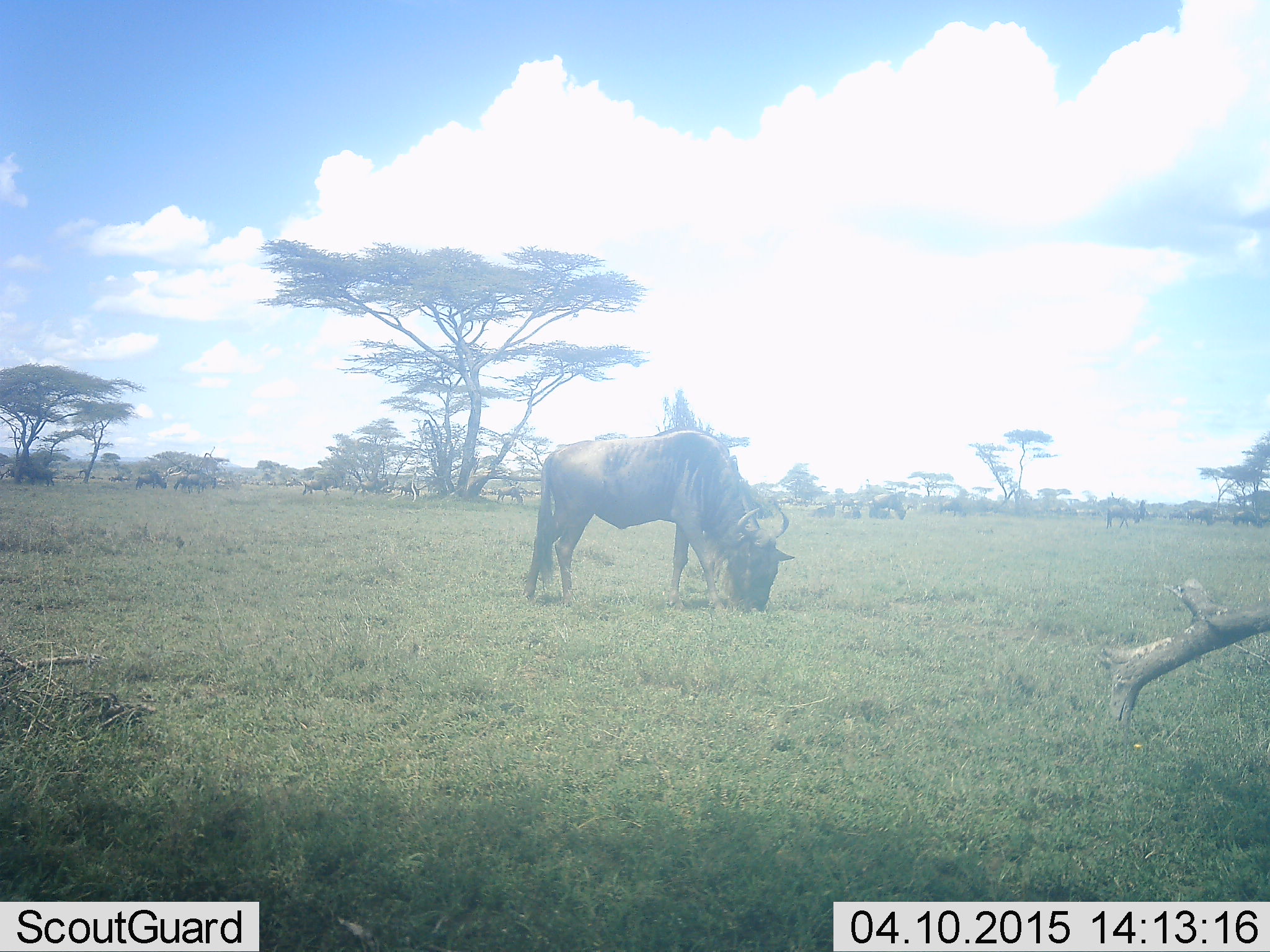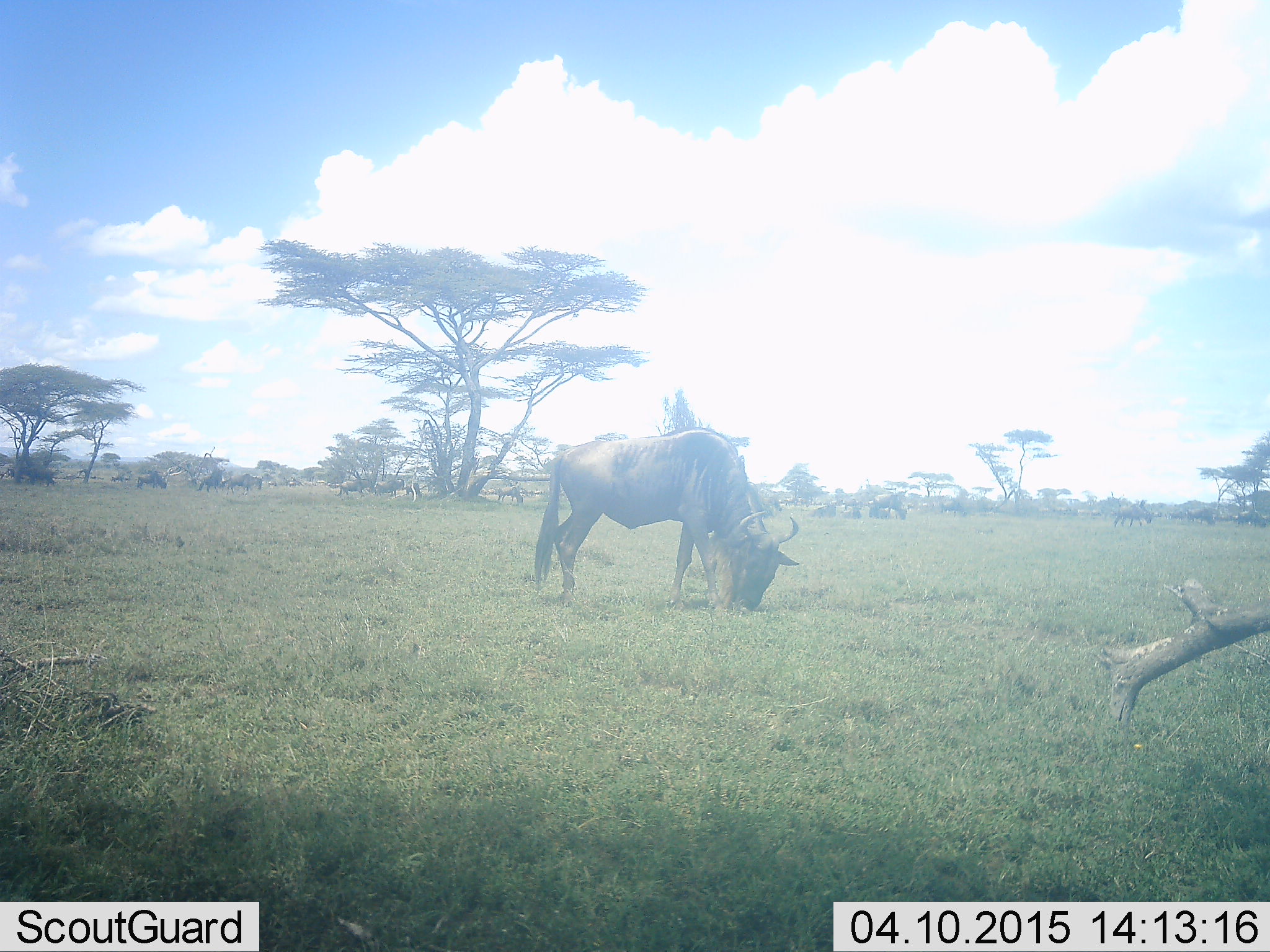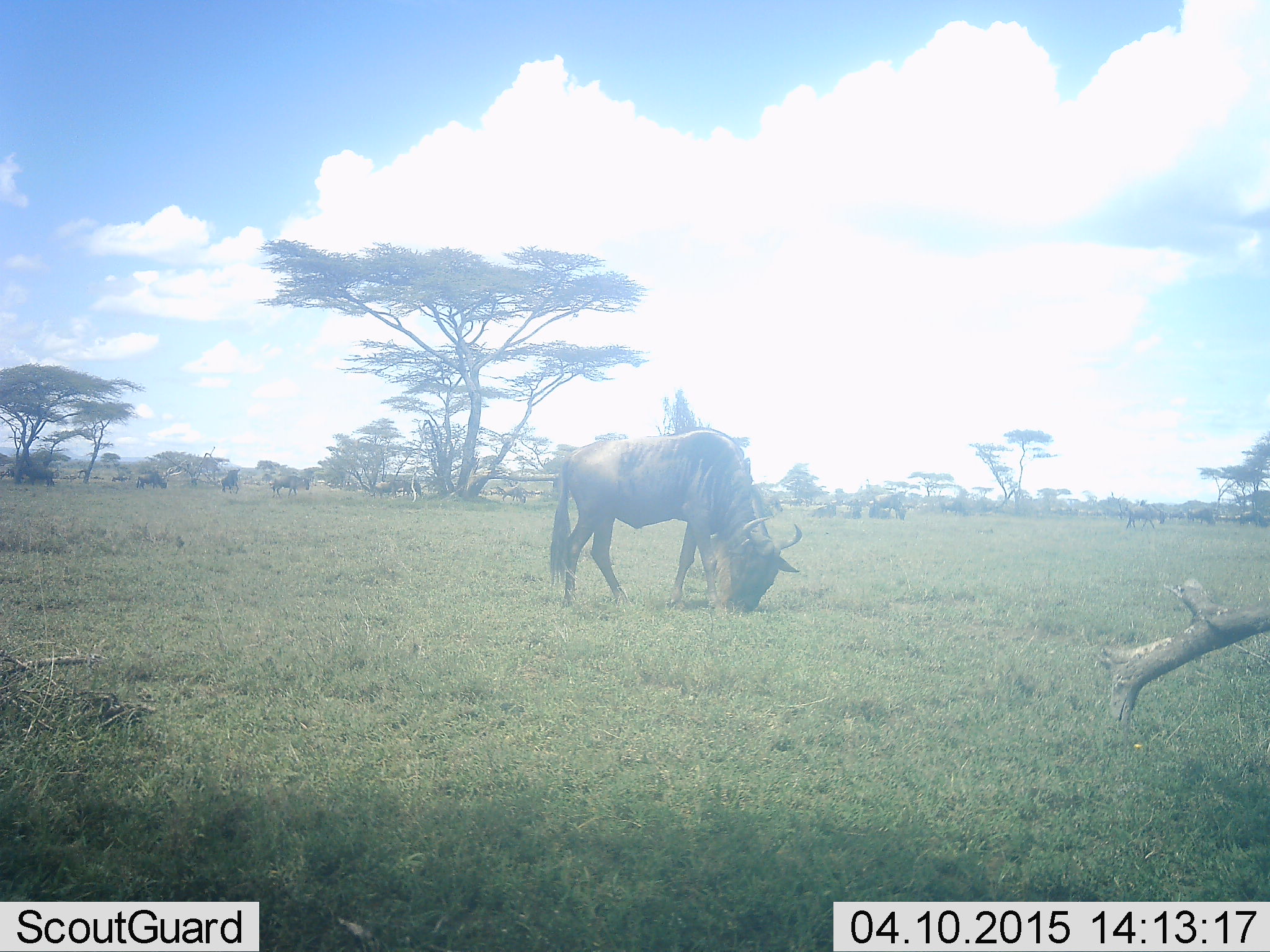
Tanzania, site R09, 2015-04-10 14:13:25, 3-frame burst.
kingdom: Animalia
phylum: Chordata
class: Mammalia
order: Artiodactyla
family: Bovidae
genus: Connochaetes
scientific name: Connochaetes taurinus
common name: blue wildebeest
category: wildebeest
Wildebeest (blue wildebeest) (Connochaetes taurinus), count 7. Behavior (volunteer vote fractions): standing 20%, resting 10%, moving 40%, interacting 0%. Young present (vote fraction): 0%. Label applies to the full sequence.